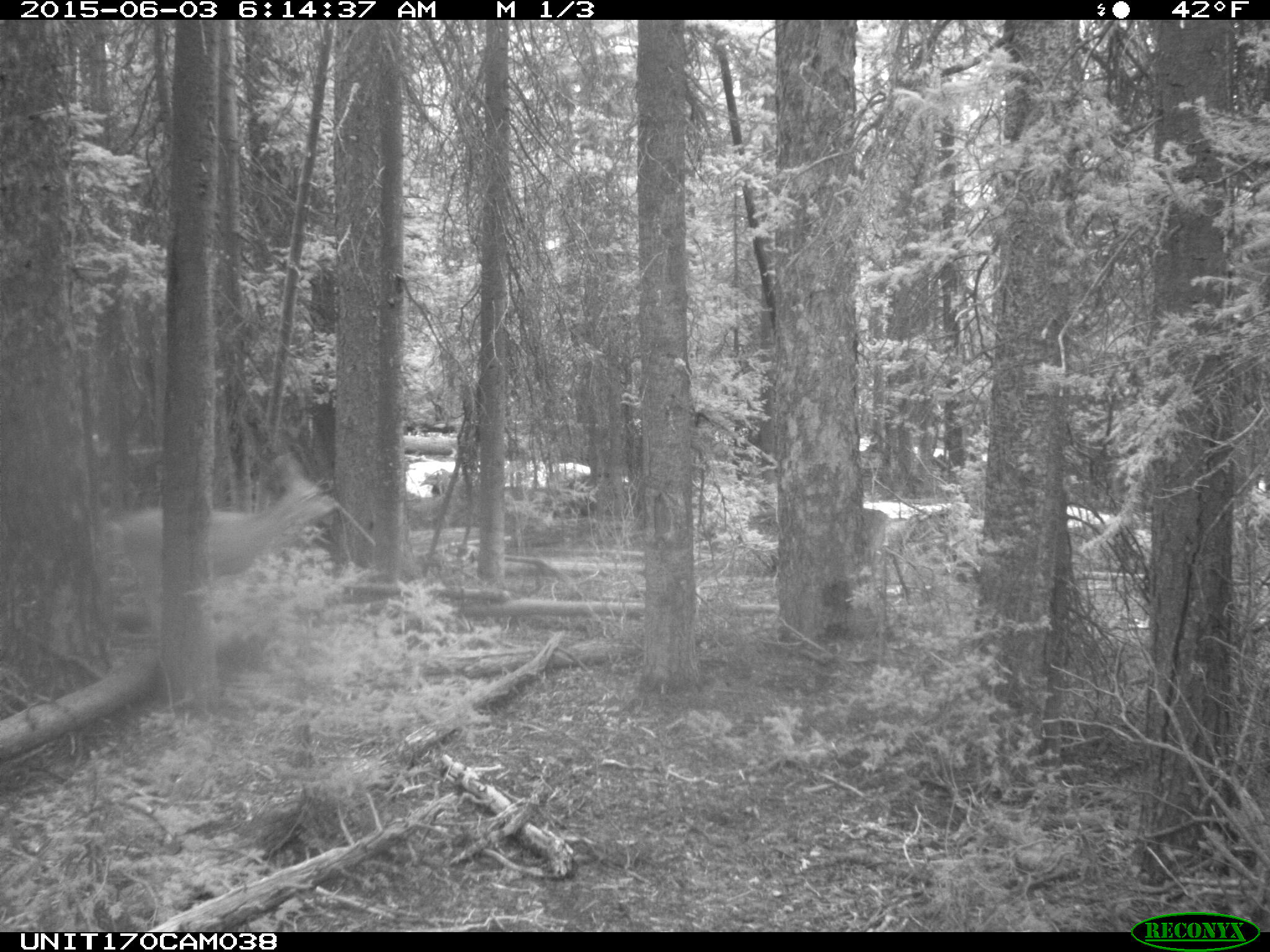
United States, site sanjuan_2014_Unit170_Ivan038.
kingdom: Animalia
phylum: Chordata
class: Mammalia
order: Artiodactyla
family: Cervidae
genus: Odocoileus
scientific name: Odocoileus hemionus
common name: mule deer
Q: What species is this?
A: Odocoileus hemionus (mule deer).